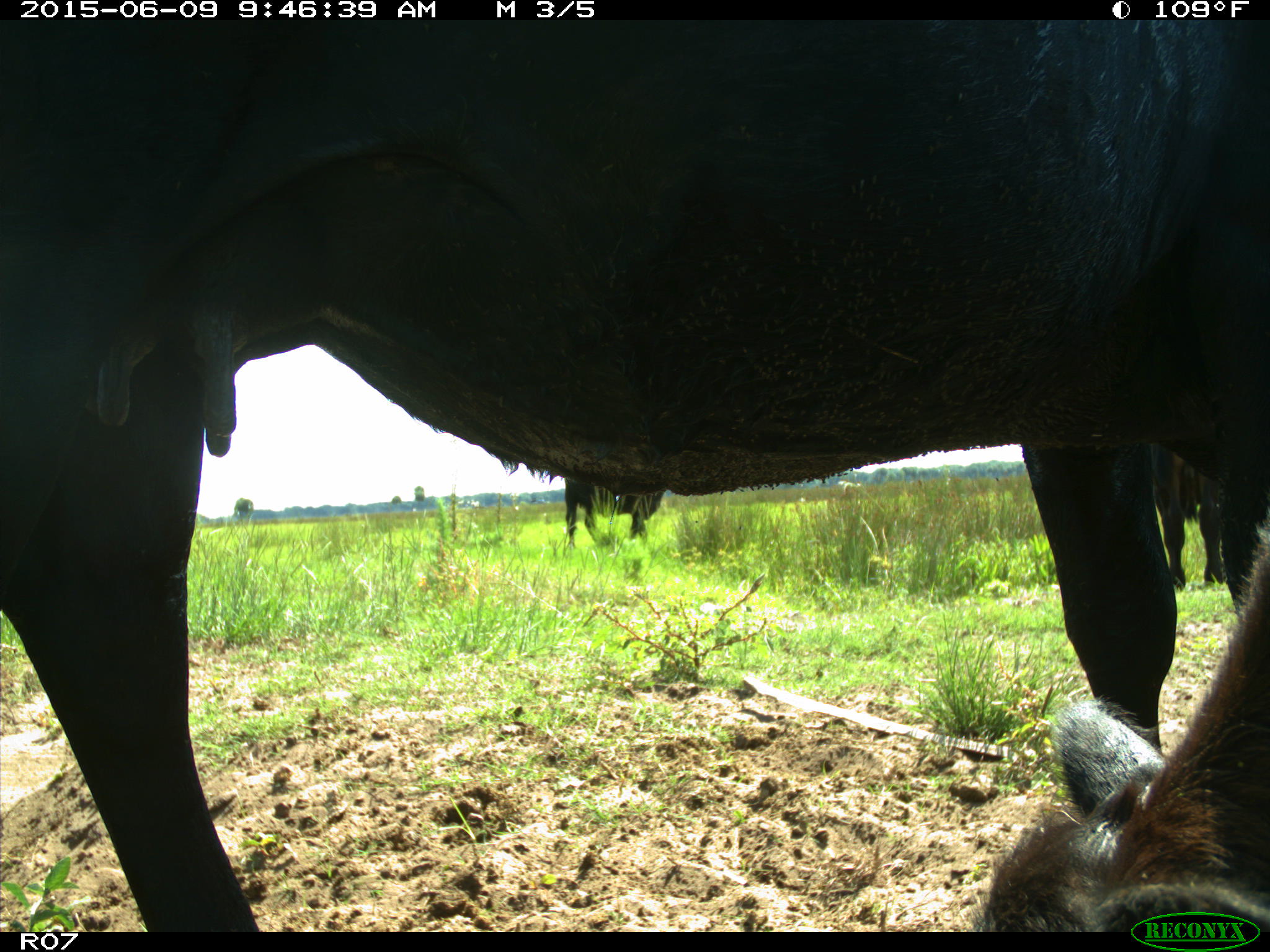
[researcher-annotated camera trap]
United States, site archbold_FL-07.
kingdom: Animalia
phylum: Chordata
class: Mammalia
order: Artiodactyla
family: Bovidae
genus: Bos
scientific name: Bos taurus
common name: domestic cow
Bos taurus (domestic cow).